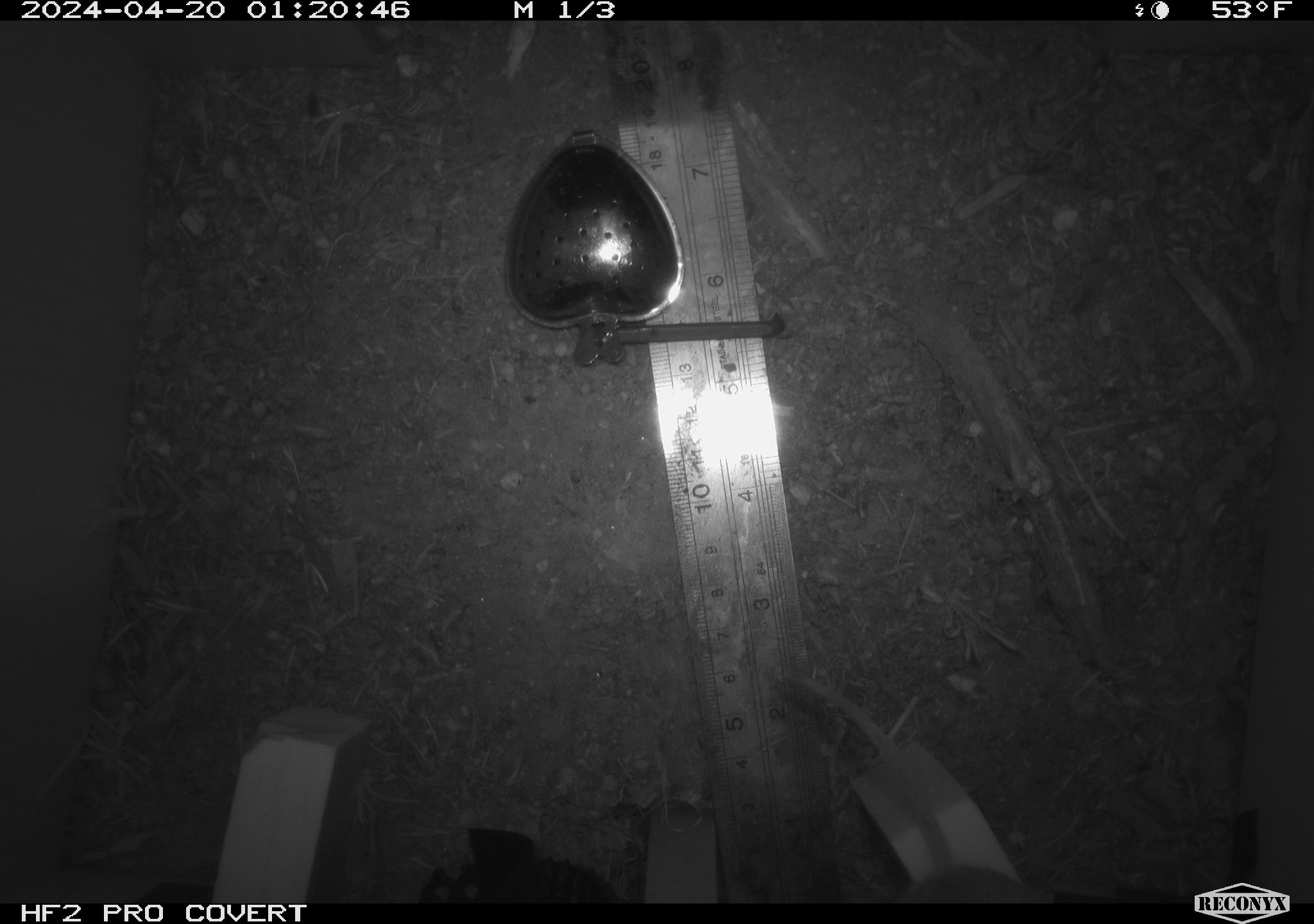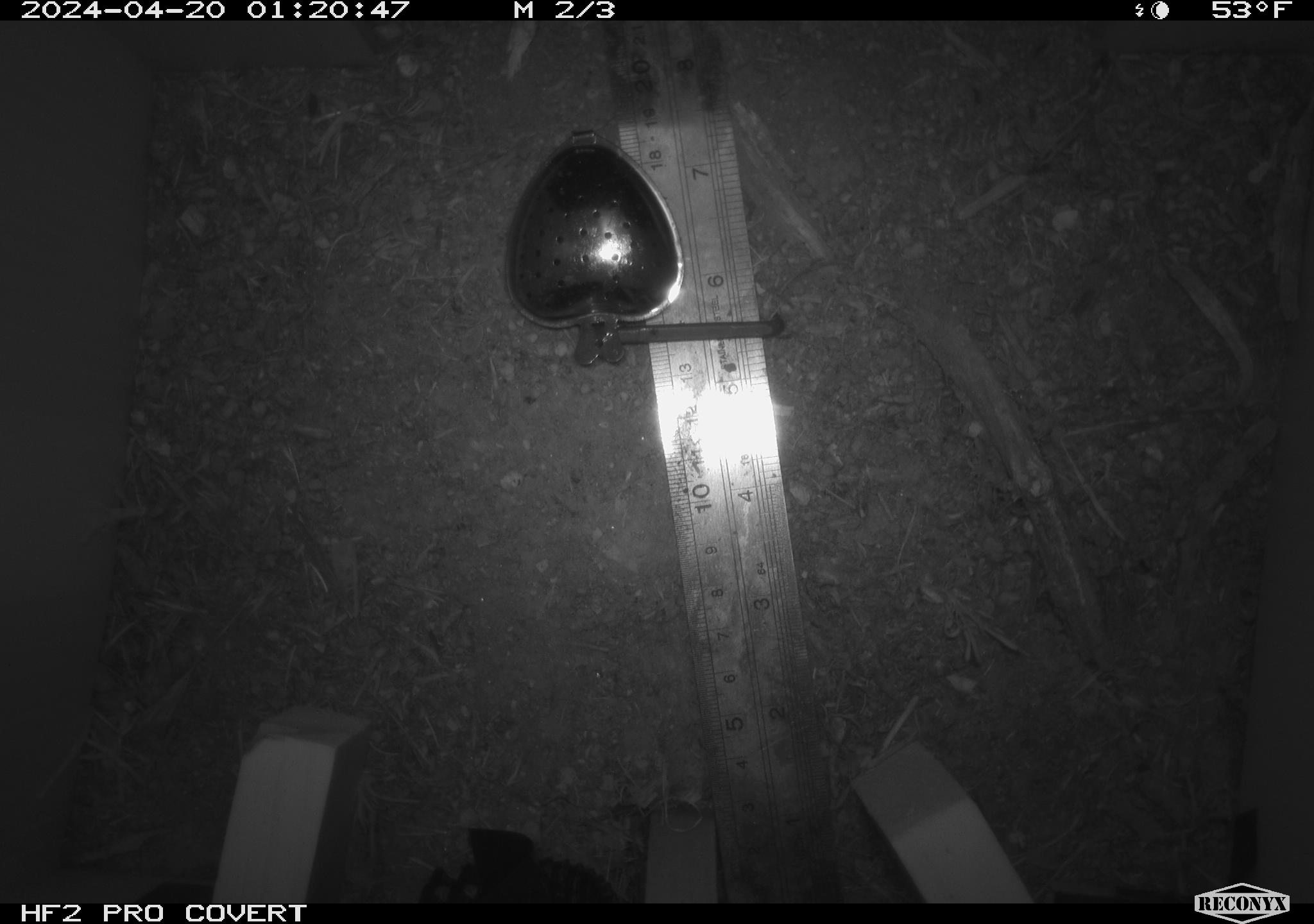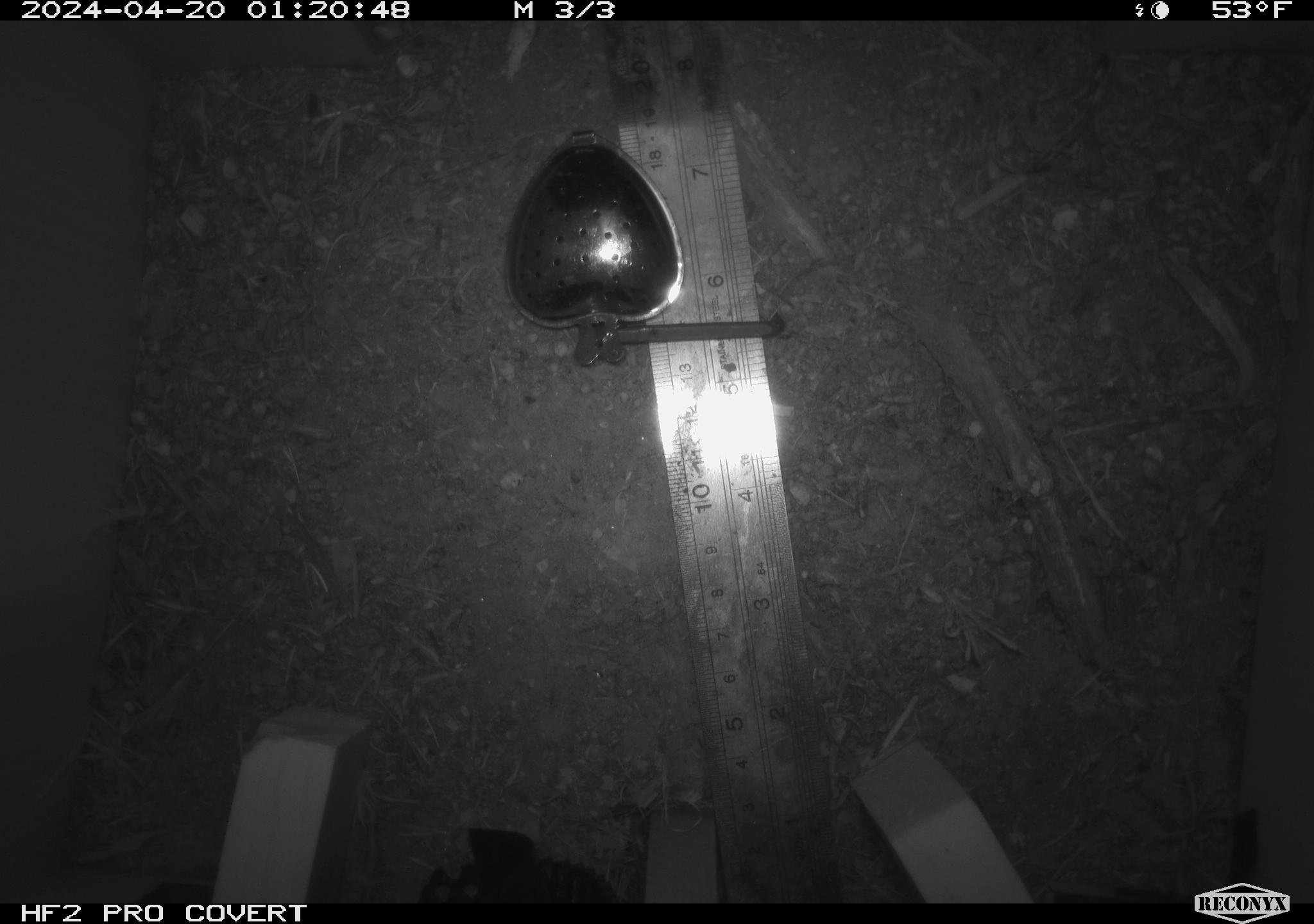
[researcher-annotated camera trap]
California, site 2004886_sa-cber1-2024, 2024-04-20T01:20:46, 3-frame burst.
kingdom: Animalia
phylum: Chordata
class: Mammalia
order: Rodentia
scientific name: Rodentia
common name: mouse species